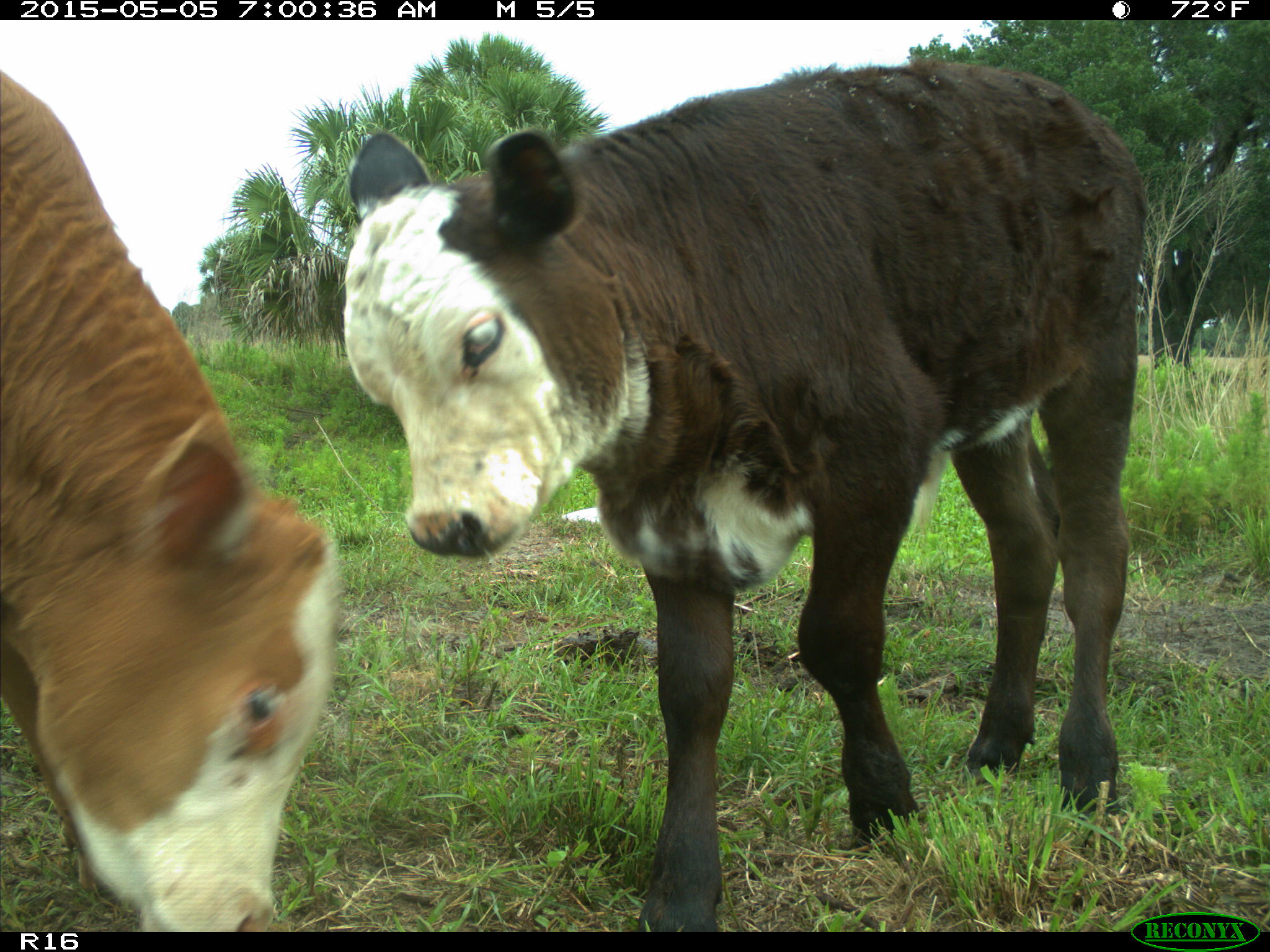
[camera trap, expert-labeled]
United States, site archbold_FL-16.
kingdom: Animalia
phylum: Chordata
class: Mammalia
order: Artiodactyla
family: Bovidae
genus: Bos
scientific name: Bos taurus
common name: domestic cow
Bos taurus (domestic cow).